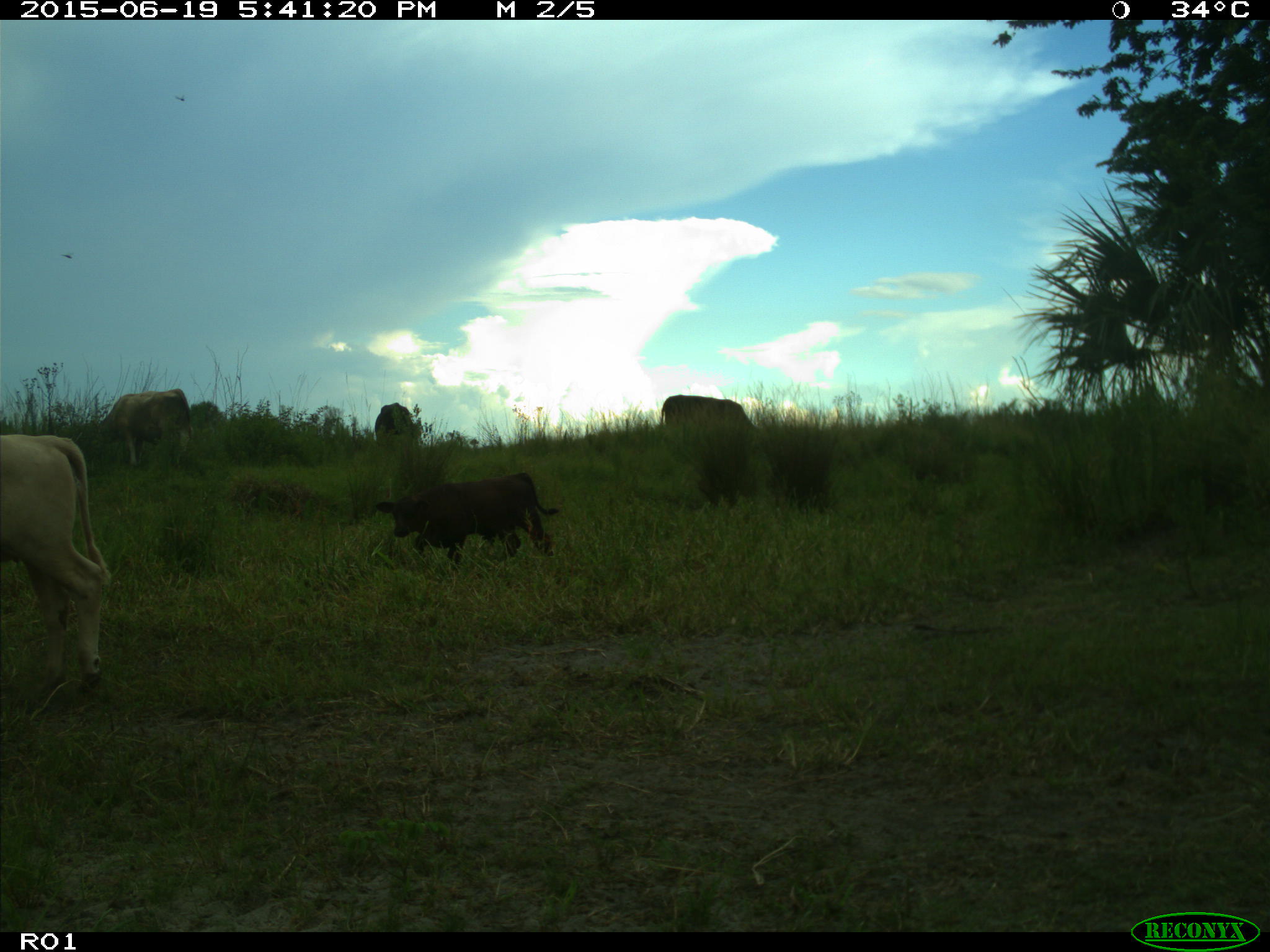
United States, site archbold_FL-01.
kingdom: Animalia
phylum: Chordata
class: Mammalia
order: Artiodactyla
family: Bovidae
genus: Bos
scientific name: Bos taurus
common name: domestic cow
Bos taurus (domestic cow).